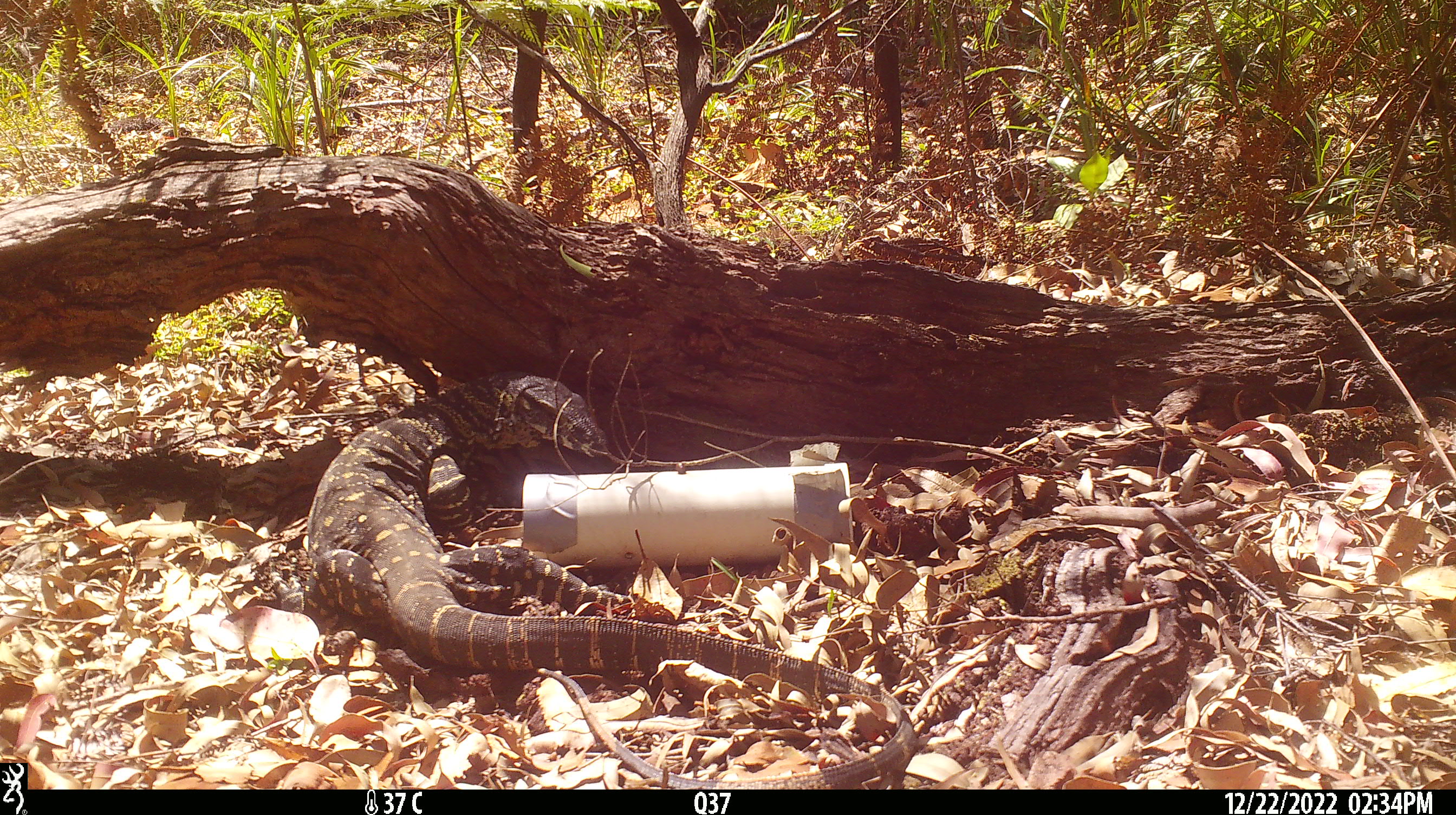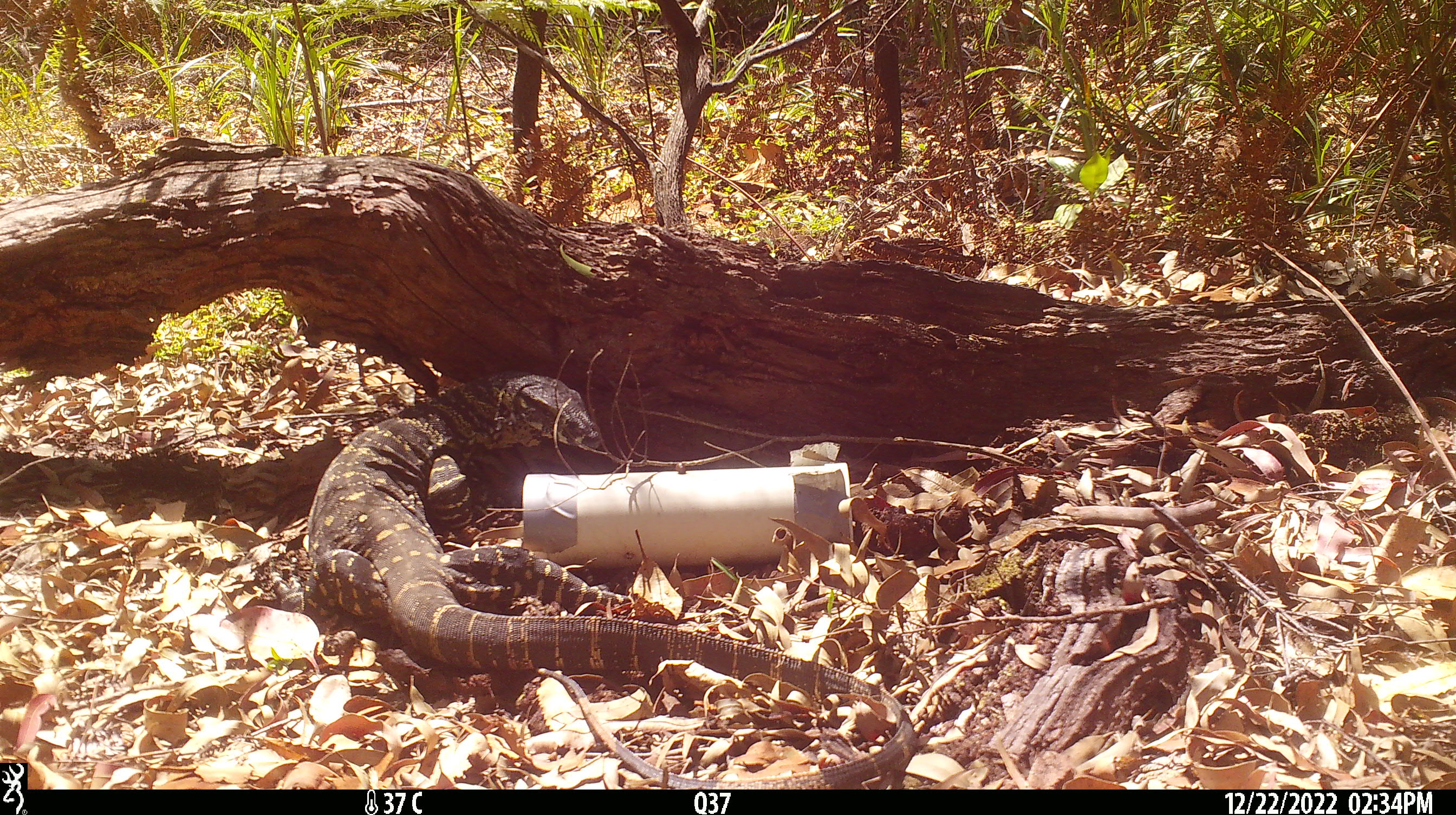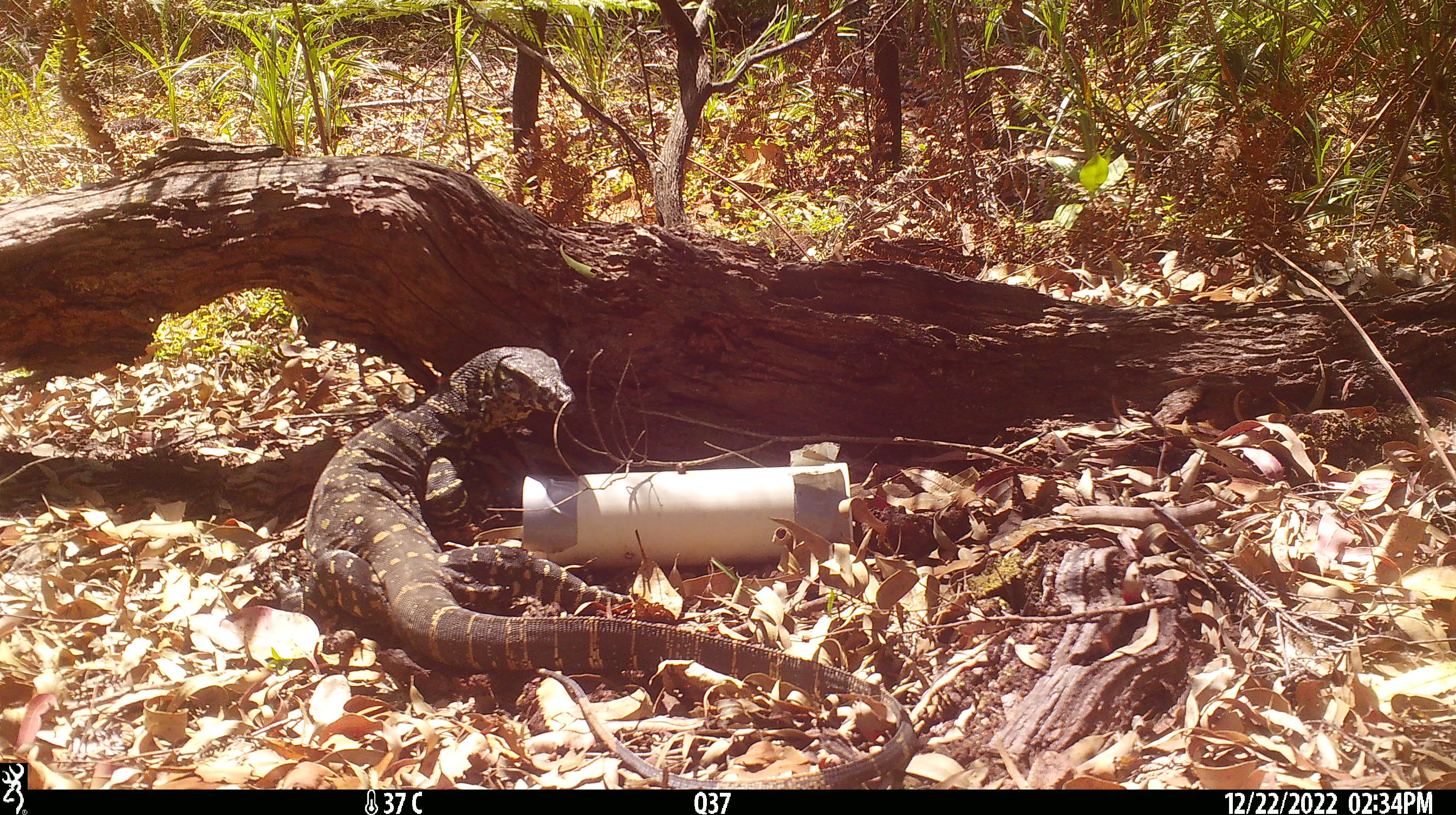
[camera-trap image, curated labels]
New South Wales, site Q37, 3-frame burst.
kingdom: Animalia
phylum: Chordata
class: Reptilia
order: Squamata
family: Varanidae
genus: Varanus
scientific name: Varanus varius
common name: lace monitor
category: goanna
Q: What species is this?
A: Goanna (lace monitor) (Varanus varius).